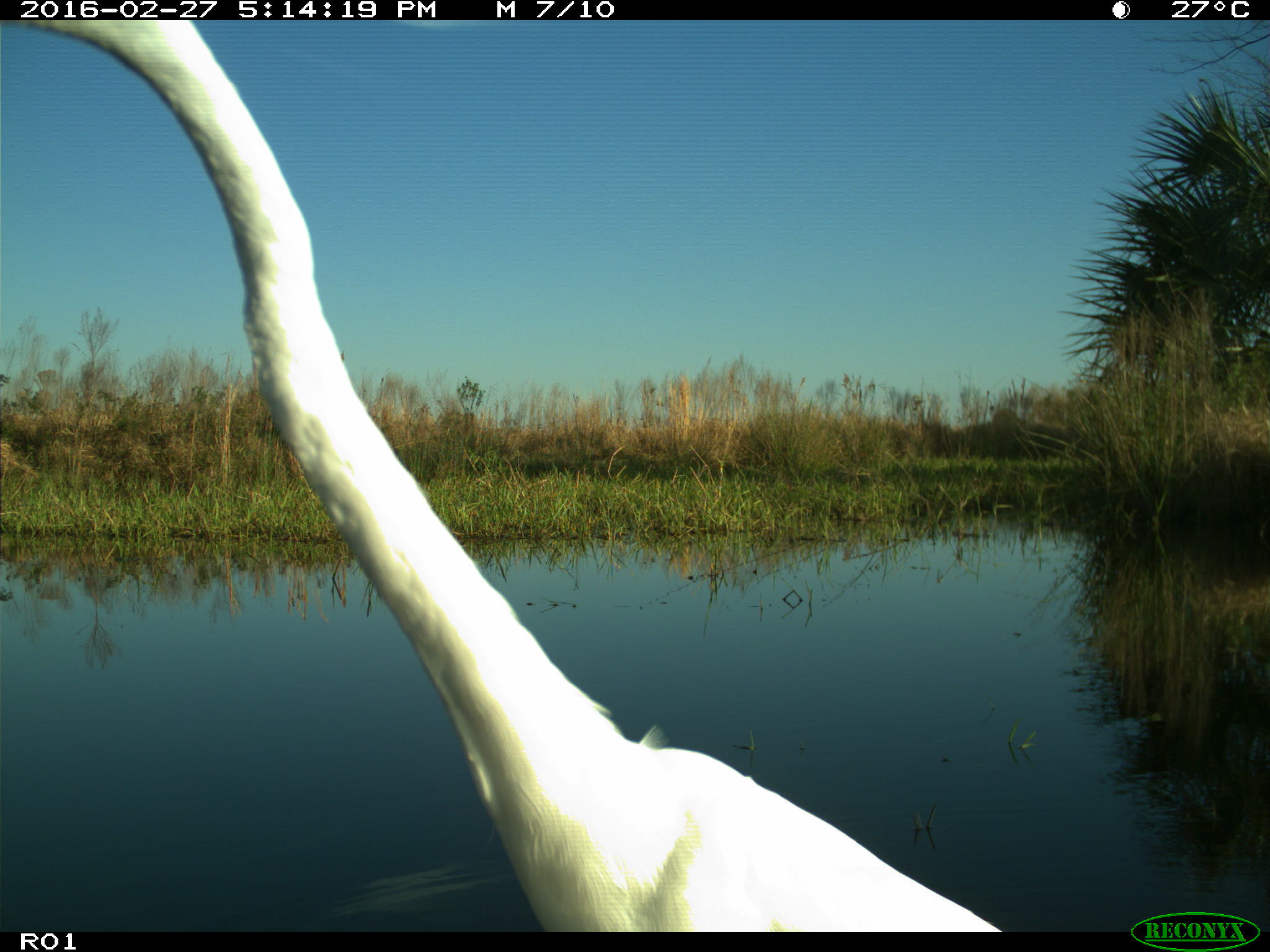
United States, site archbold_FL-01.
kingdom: Animalia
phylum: Chordata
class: Aves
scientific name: Aves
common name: birds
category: unidentified bird